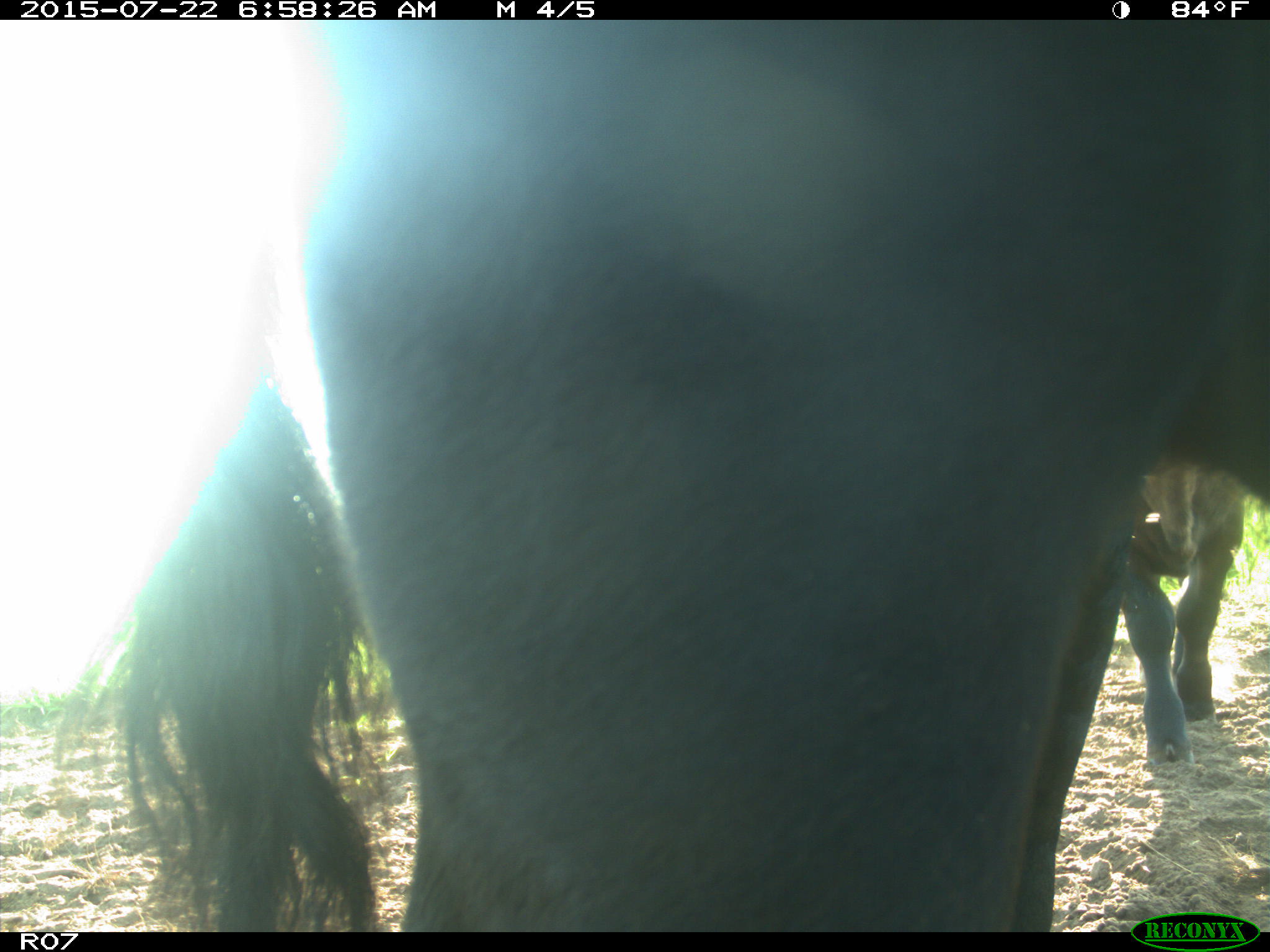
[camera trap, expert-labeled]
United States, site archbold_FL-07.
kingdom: Animalia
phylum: Chordata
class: Mammalia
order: Artiodactyla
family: Suidae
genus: Sus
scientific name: Sus scrofa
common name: wild boar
Sus scrofa (wild boar).